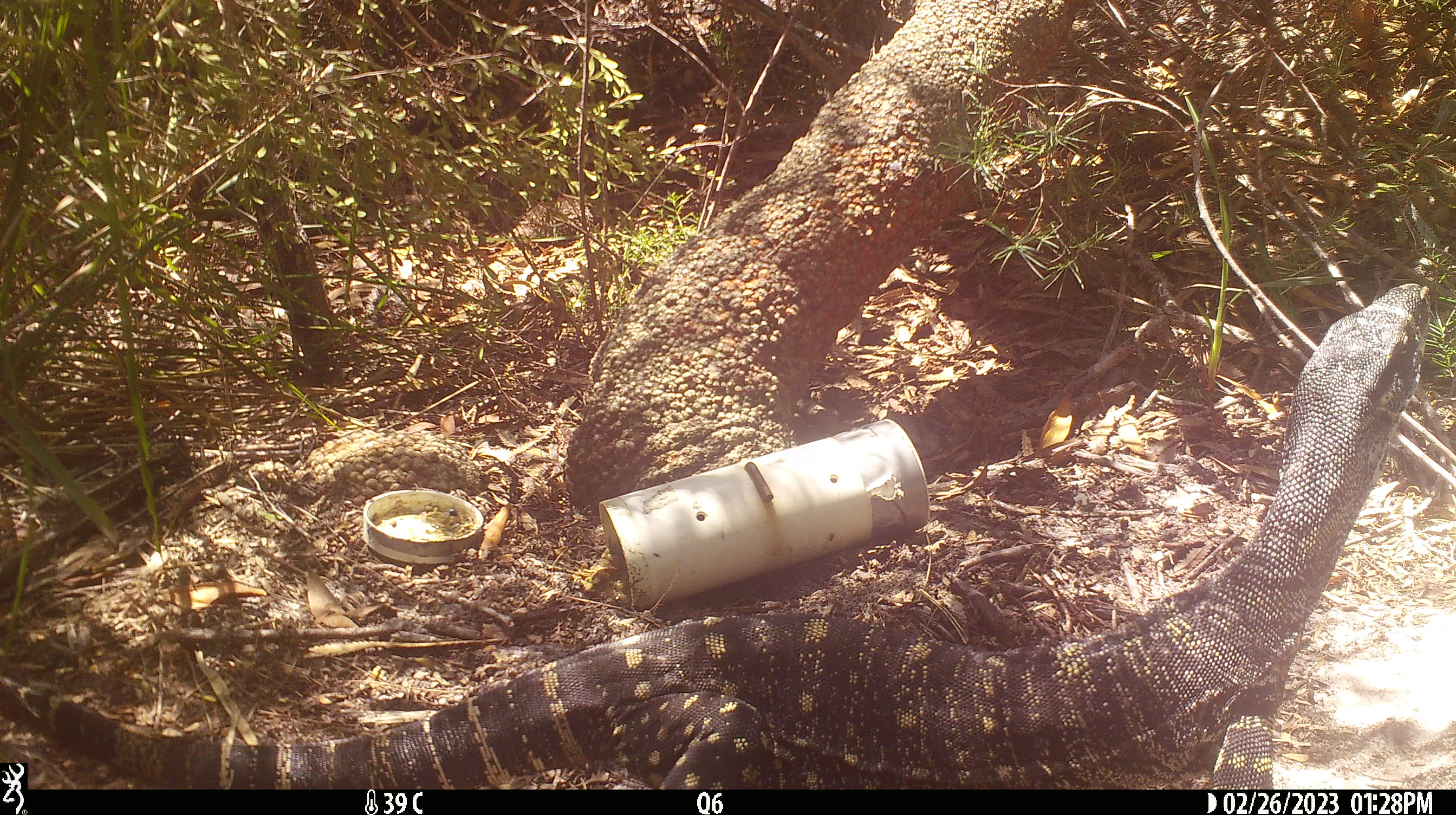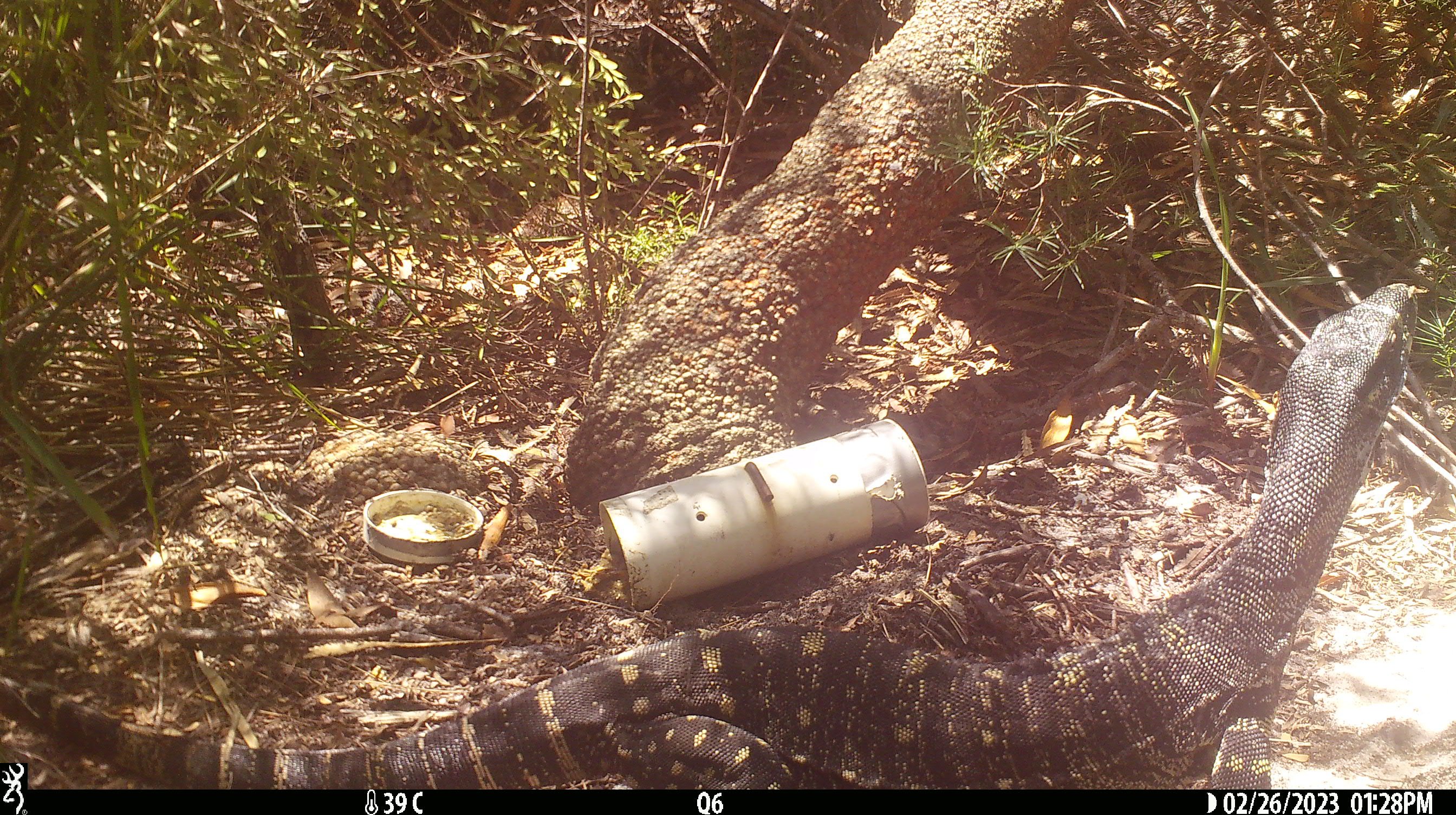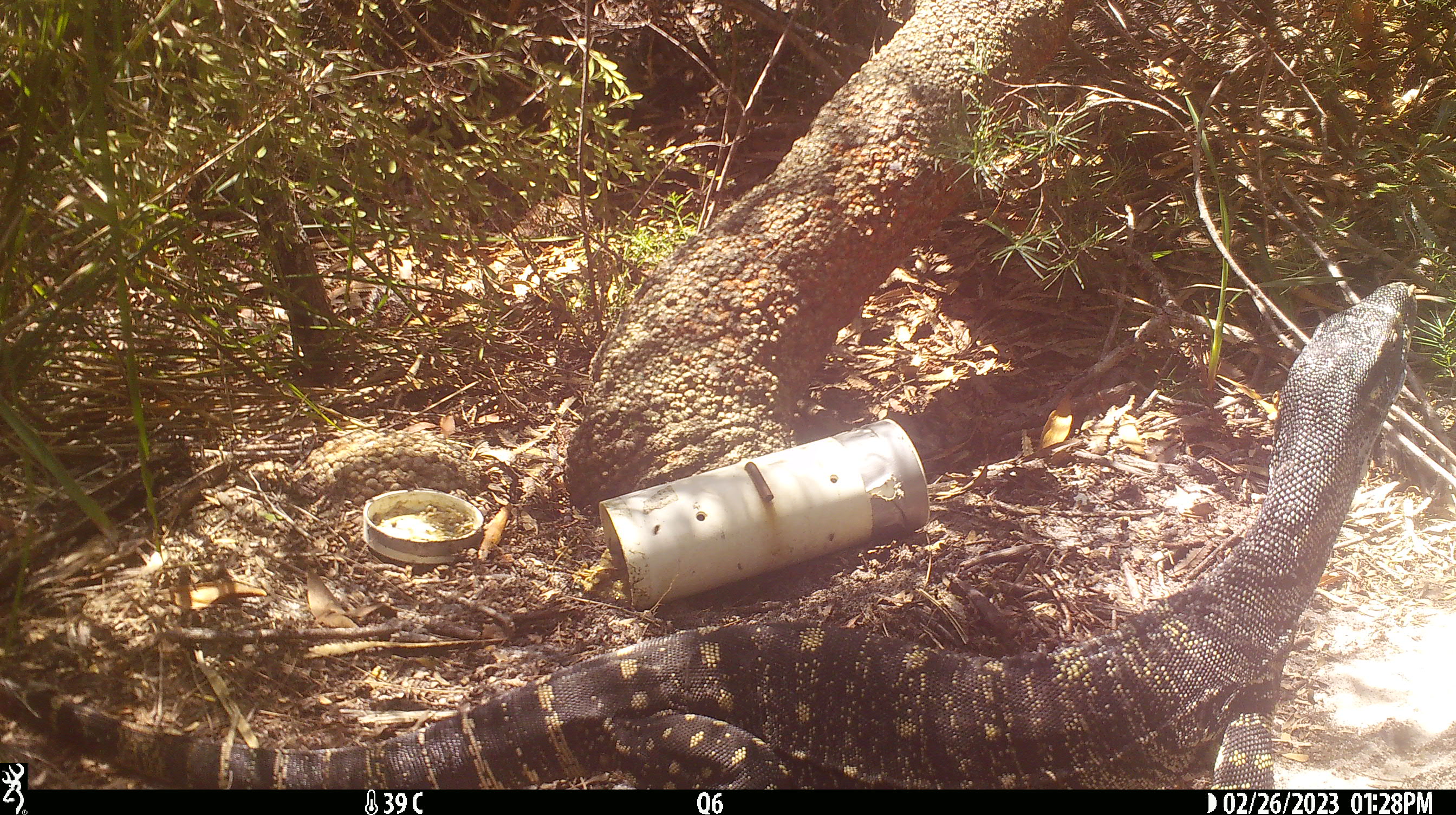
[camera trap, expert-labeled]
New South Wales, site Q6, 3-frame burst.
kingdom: Animalia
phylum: Chordata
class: Reptilia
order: Squamata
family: Varanidae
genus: Varanus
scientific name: Varanus varius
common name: lace monitor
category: goanna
Goanna (lace monitor) (Varanus varius).